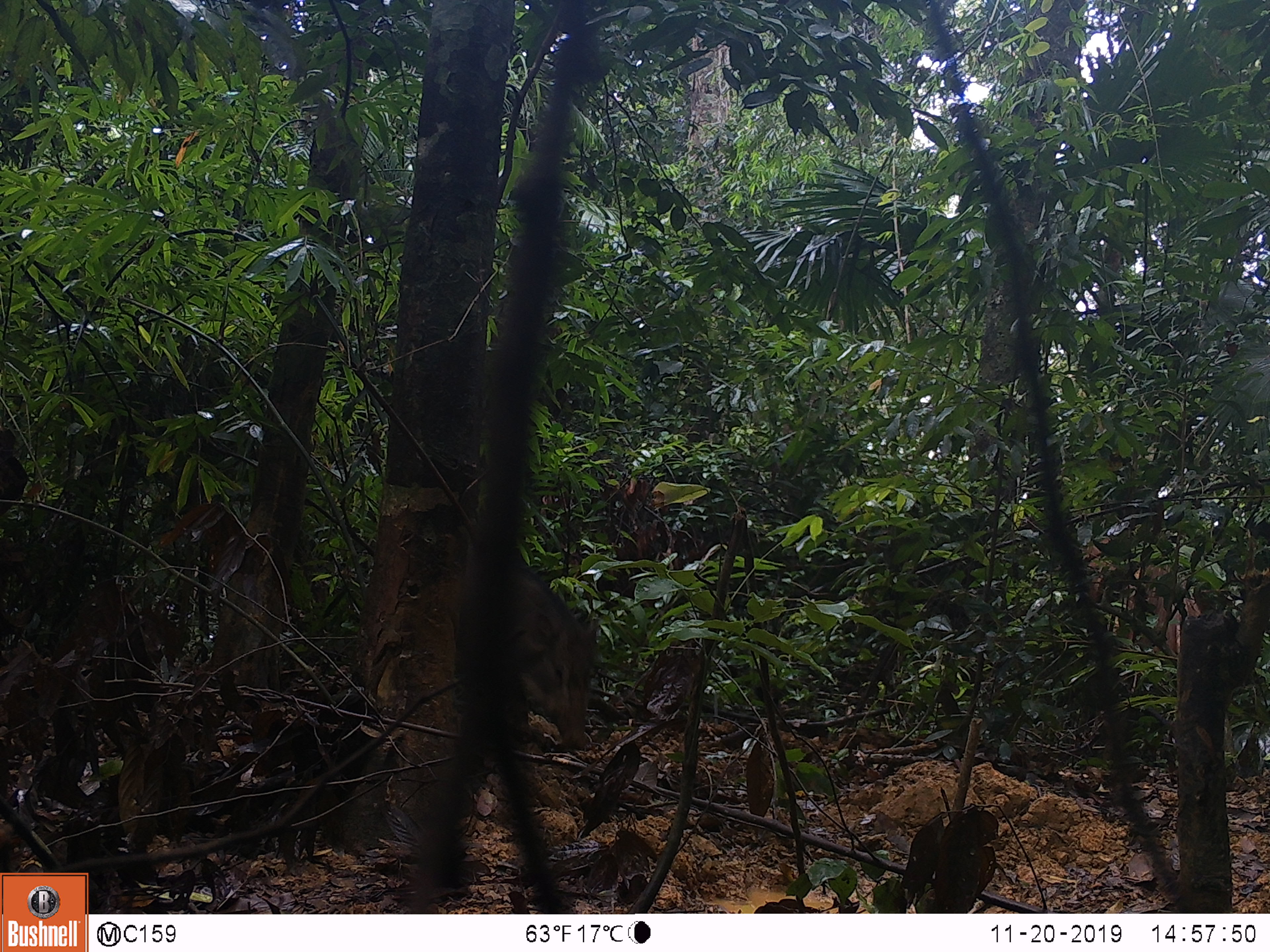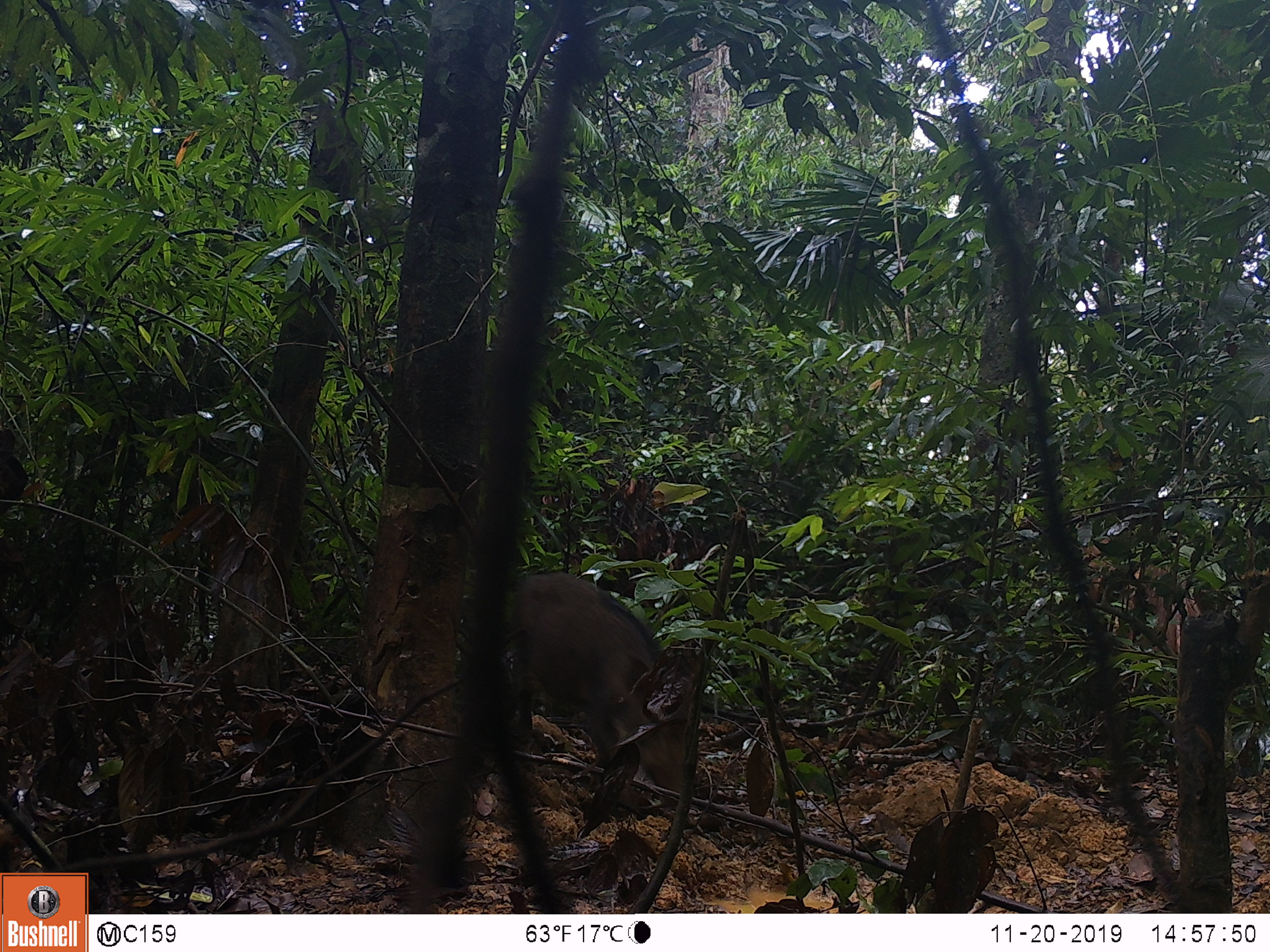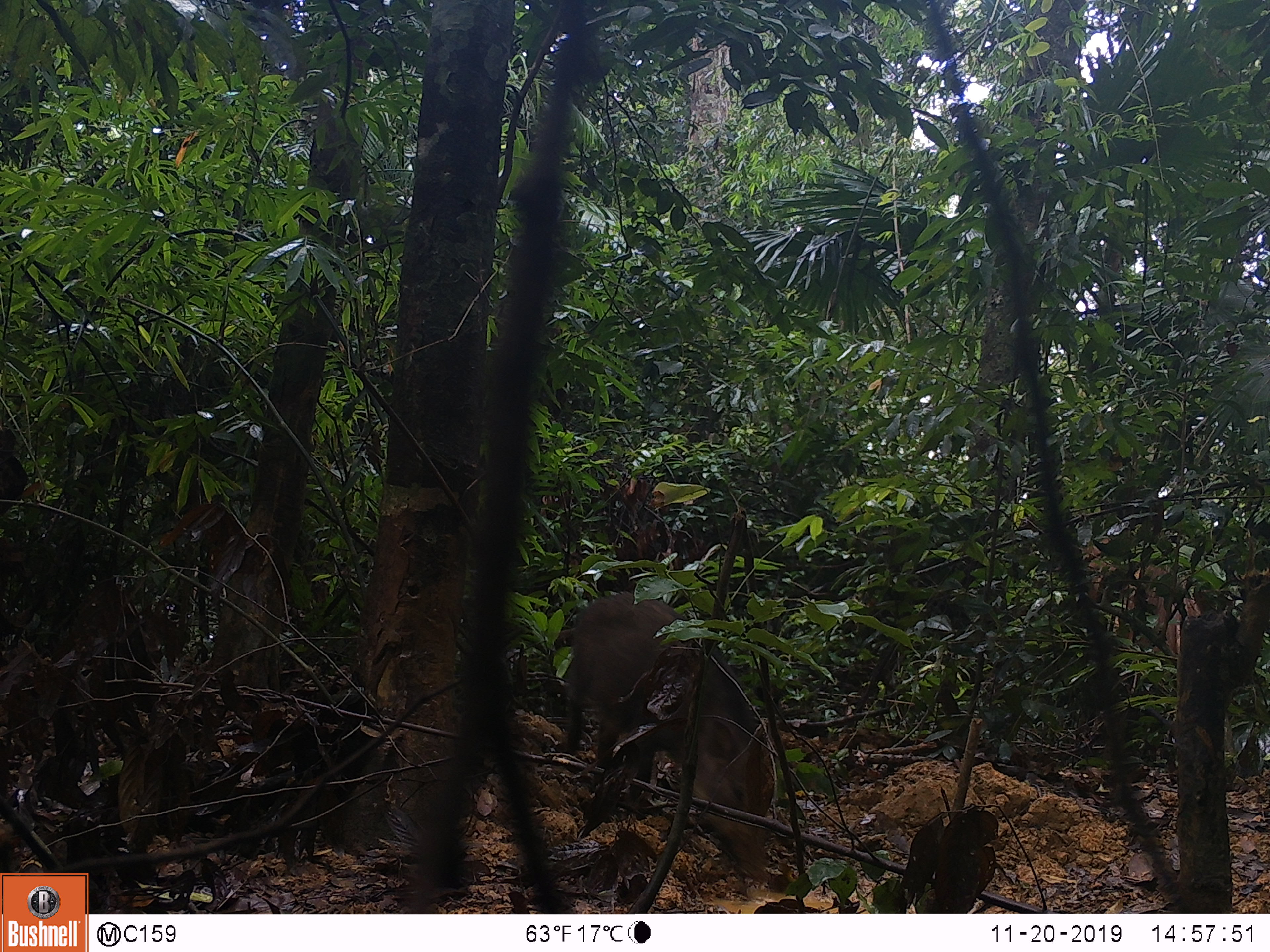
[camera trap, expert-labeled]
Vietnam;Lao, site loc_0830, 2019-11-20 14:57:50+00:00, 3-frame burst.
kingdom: Animalia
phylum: Chordata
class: Mammalia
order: Artiodactyla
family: Suidae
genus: Sus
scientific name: Sus scrofa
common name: eurasian wild pig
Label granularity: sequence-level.